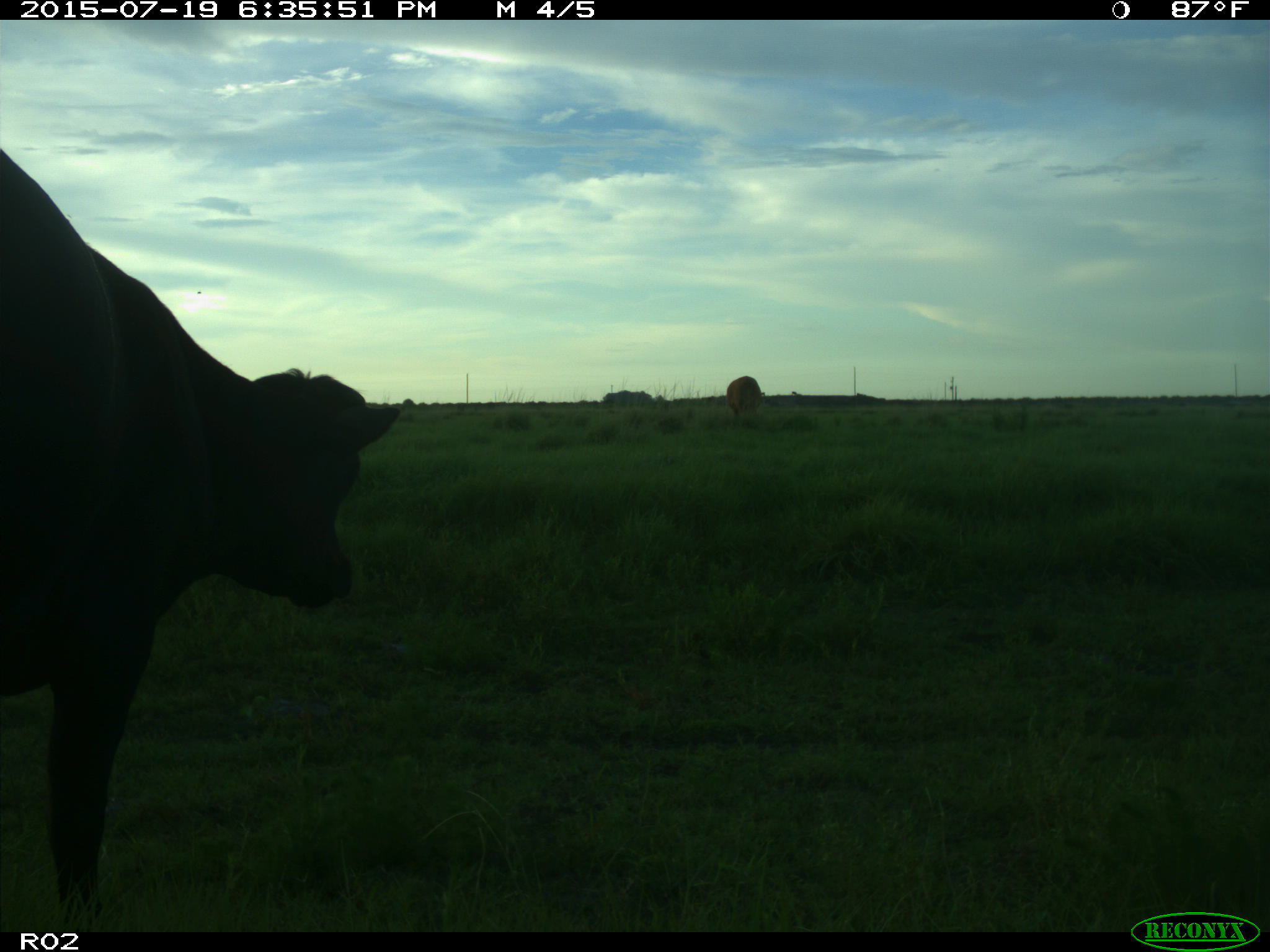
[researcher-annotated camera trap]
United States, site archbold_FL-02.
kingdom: Animalia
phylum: Chordata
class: Mammalia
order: Artiodactyla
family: Bovidae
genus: Bos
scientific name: Bos taurus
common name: domestic cow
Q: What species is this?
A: Bos taurus (domestic cow).